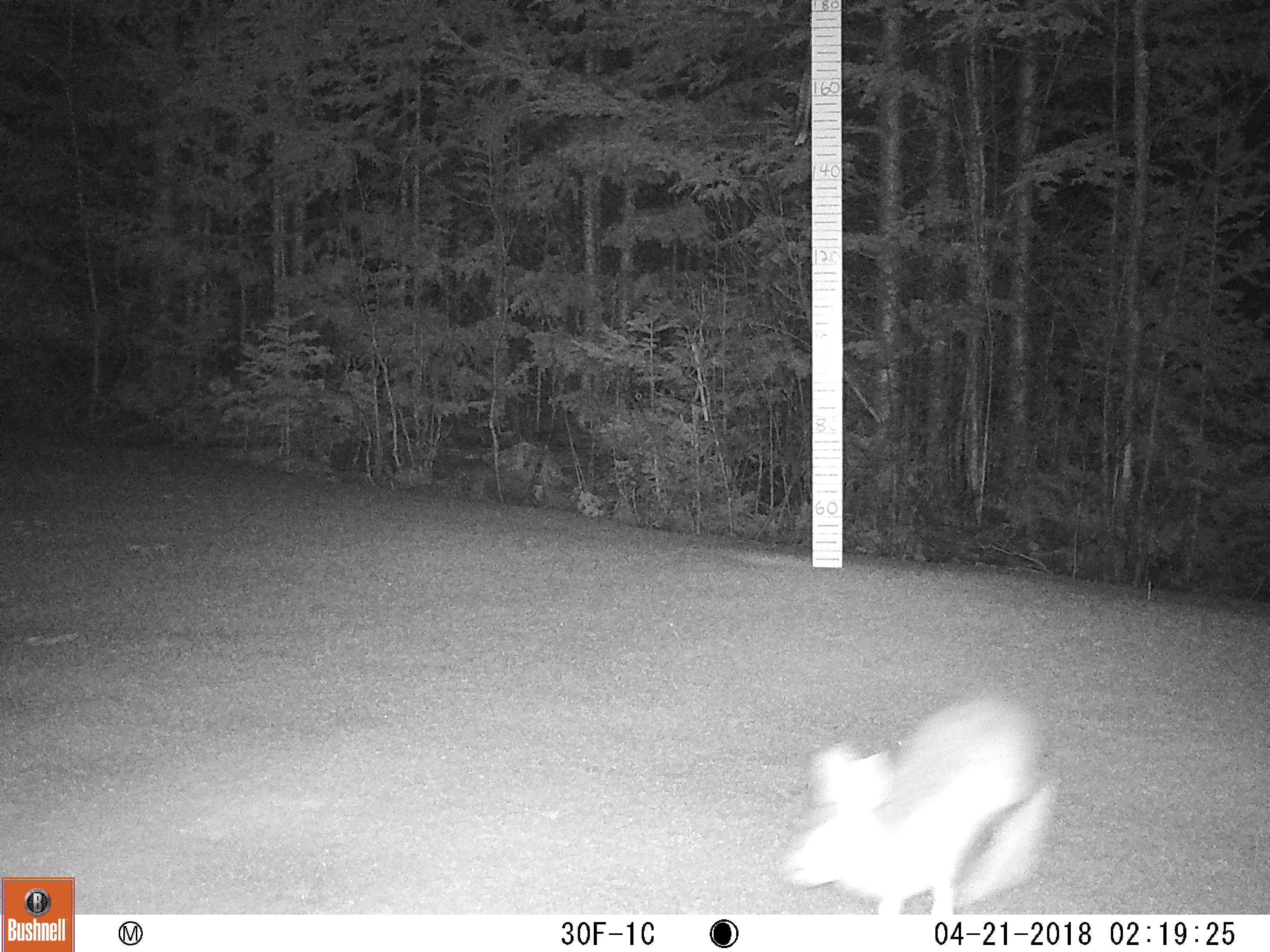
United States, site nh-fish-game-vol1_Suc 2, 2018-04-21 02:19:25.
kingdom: Animalia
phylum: Chordata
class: Mammalia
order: Lagomorpha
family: Leporidae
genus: Lepus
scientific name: Lepus americanus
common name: snowshoe hare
Snowshoe hare (Lepus americanus).